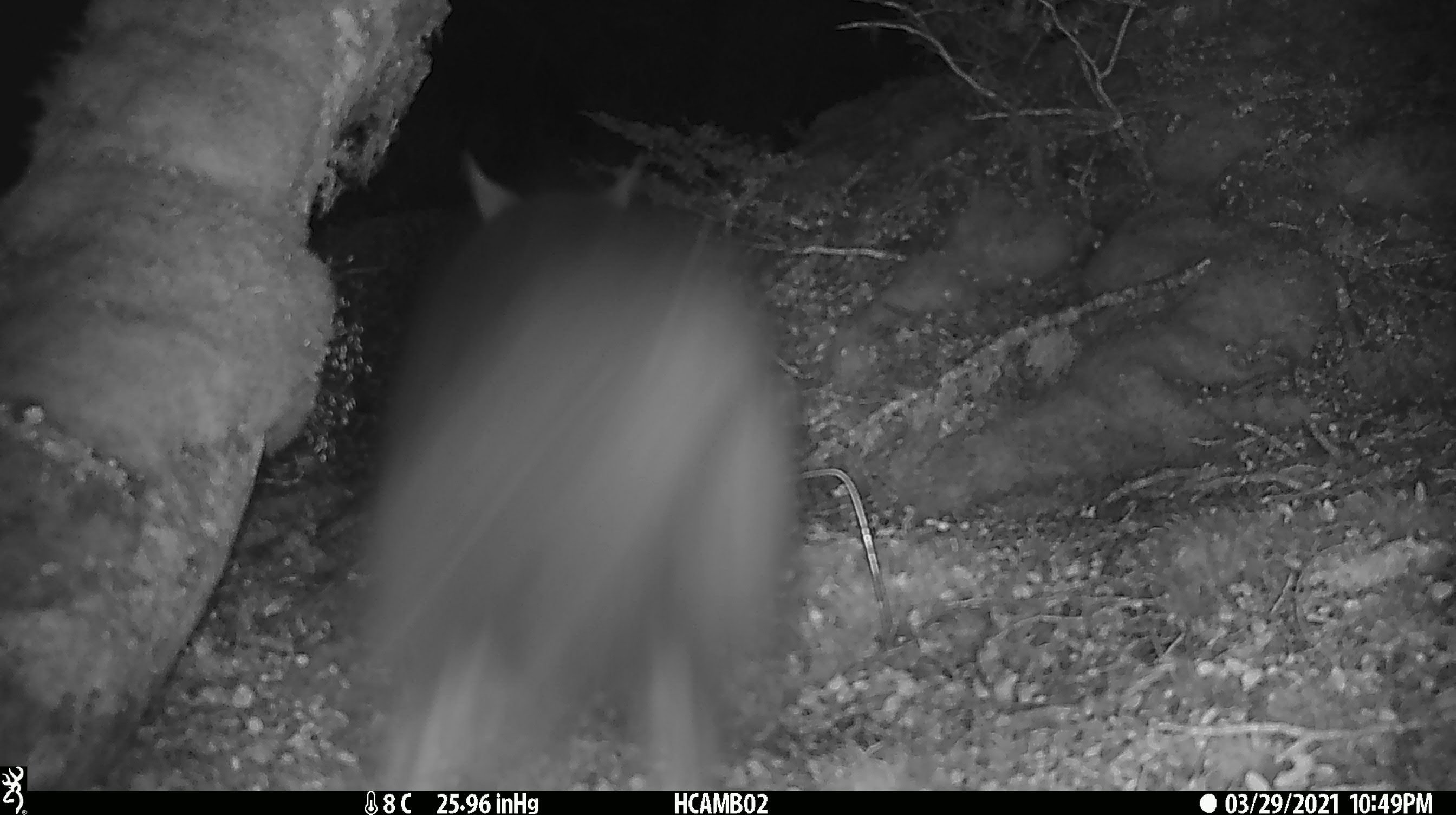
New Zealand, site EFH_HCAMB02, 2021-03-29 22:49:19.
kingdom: Animalia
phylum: Chordata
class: Mammalia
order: Diprotodontia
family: Phalangeridae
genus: Trichosurus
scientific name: Trichosurus vulpecula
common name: common brushtail possum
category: possum